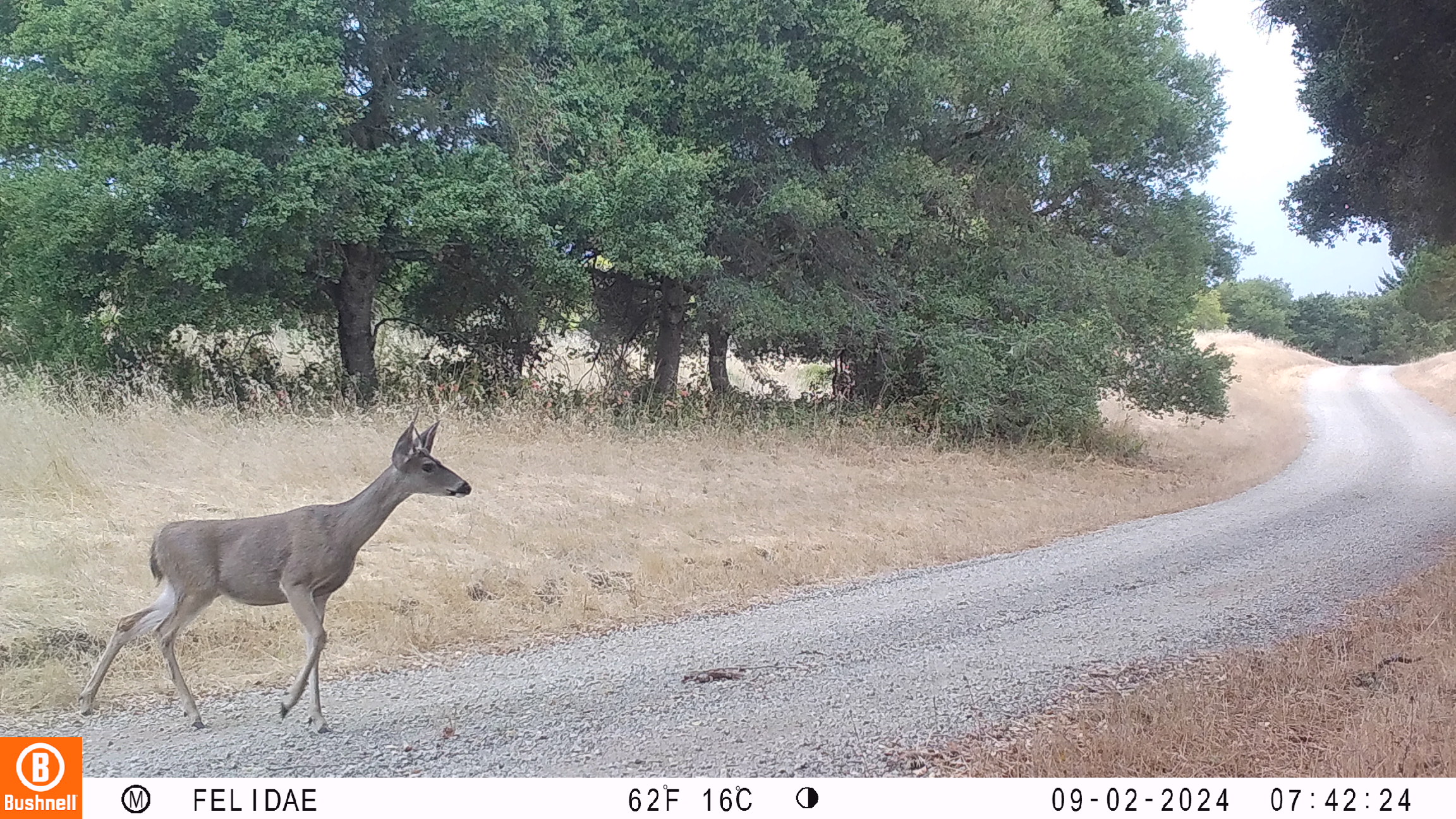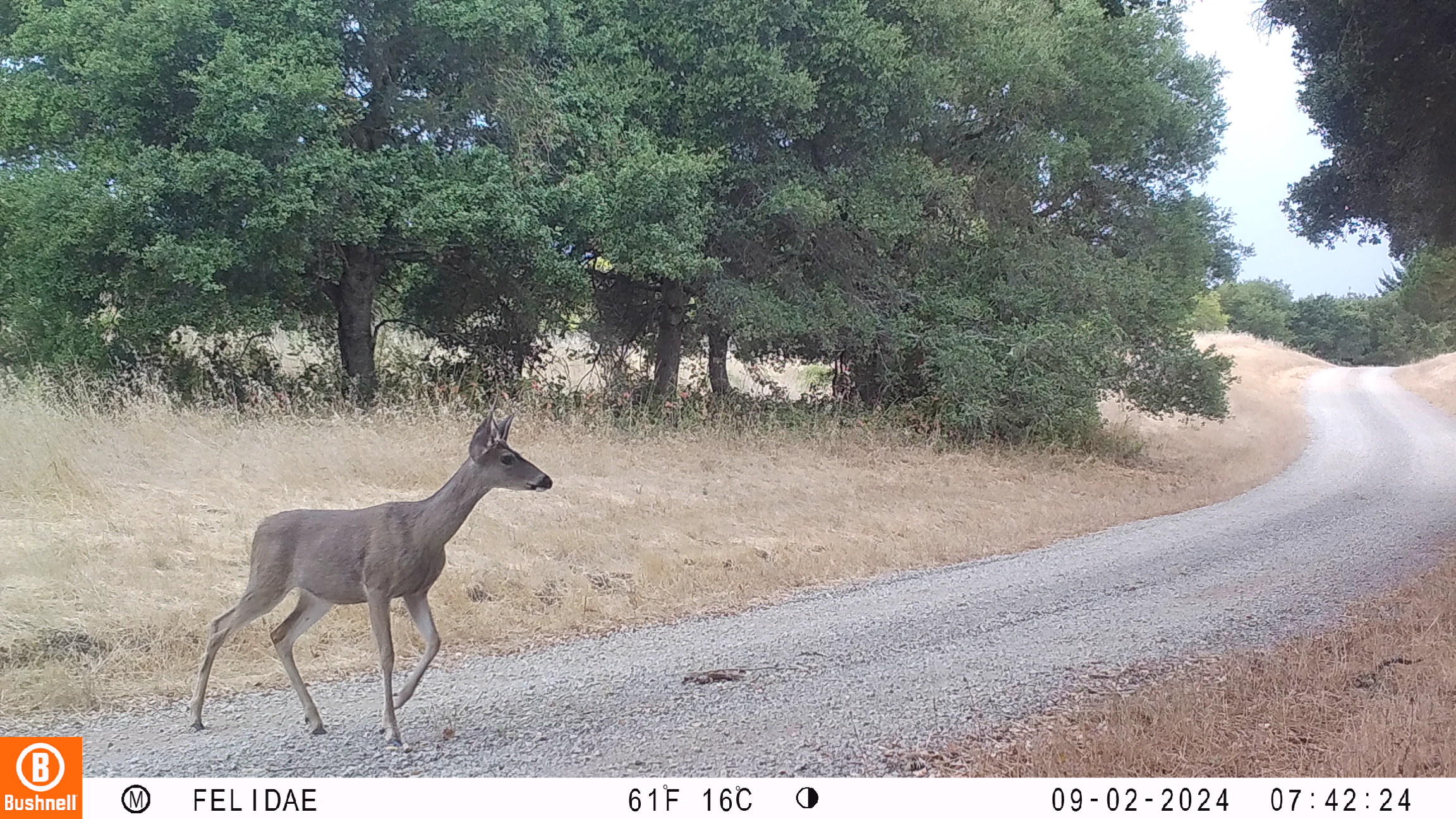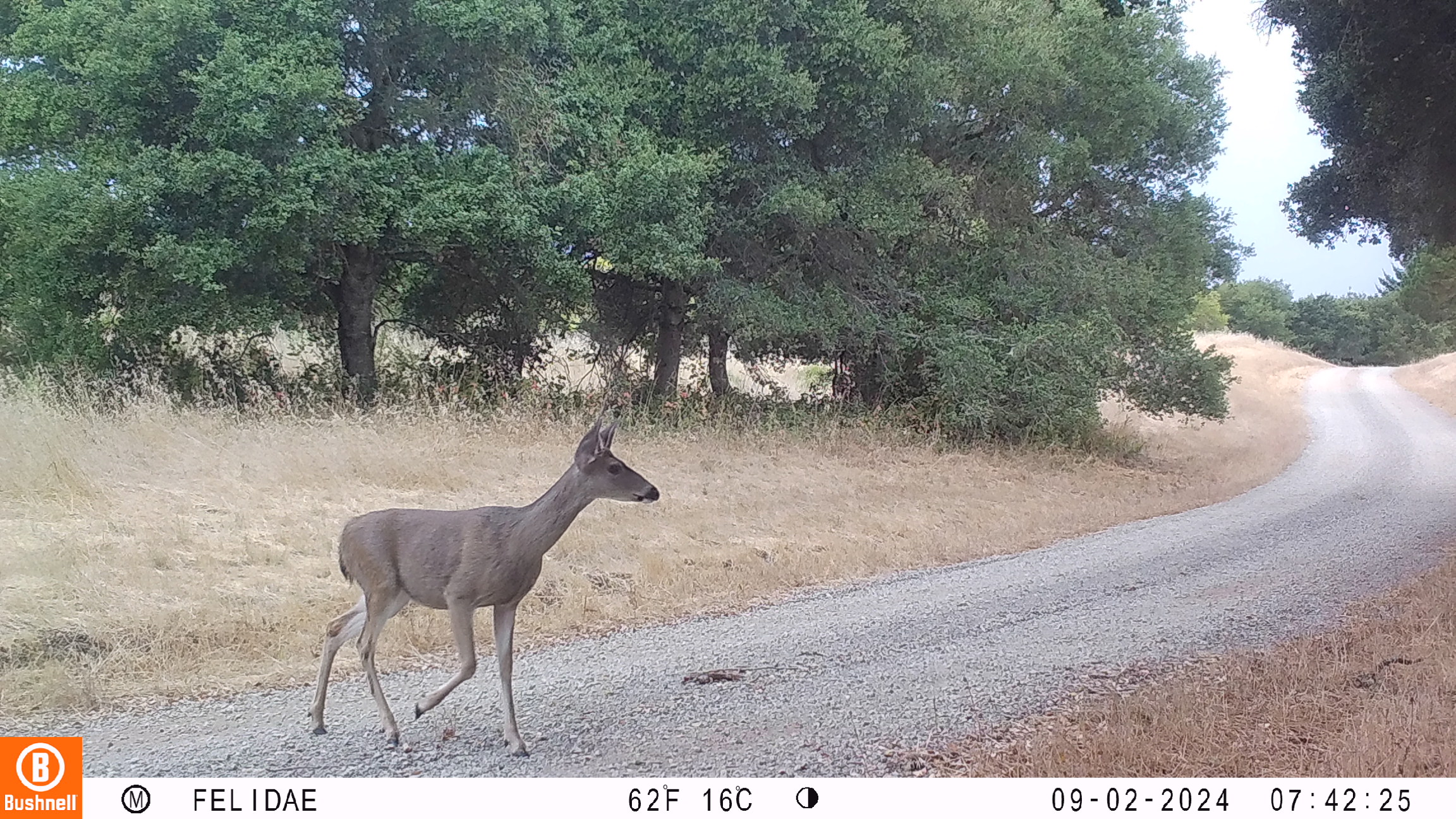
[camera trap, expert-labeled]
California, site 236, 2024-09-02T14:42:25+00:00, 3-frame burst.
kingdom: Animalia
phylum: Chordata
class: Mammalia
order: Artiodactyla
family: Cervidae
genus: Odocoileus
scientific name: Odocoileus hemionus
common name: mule deer